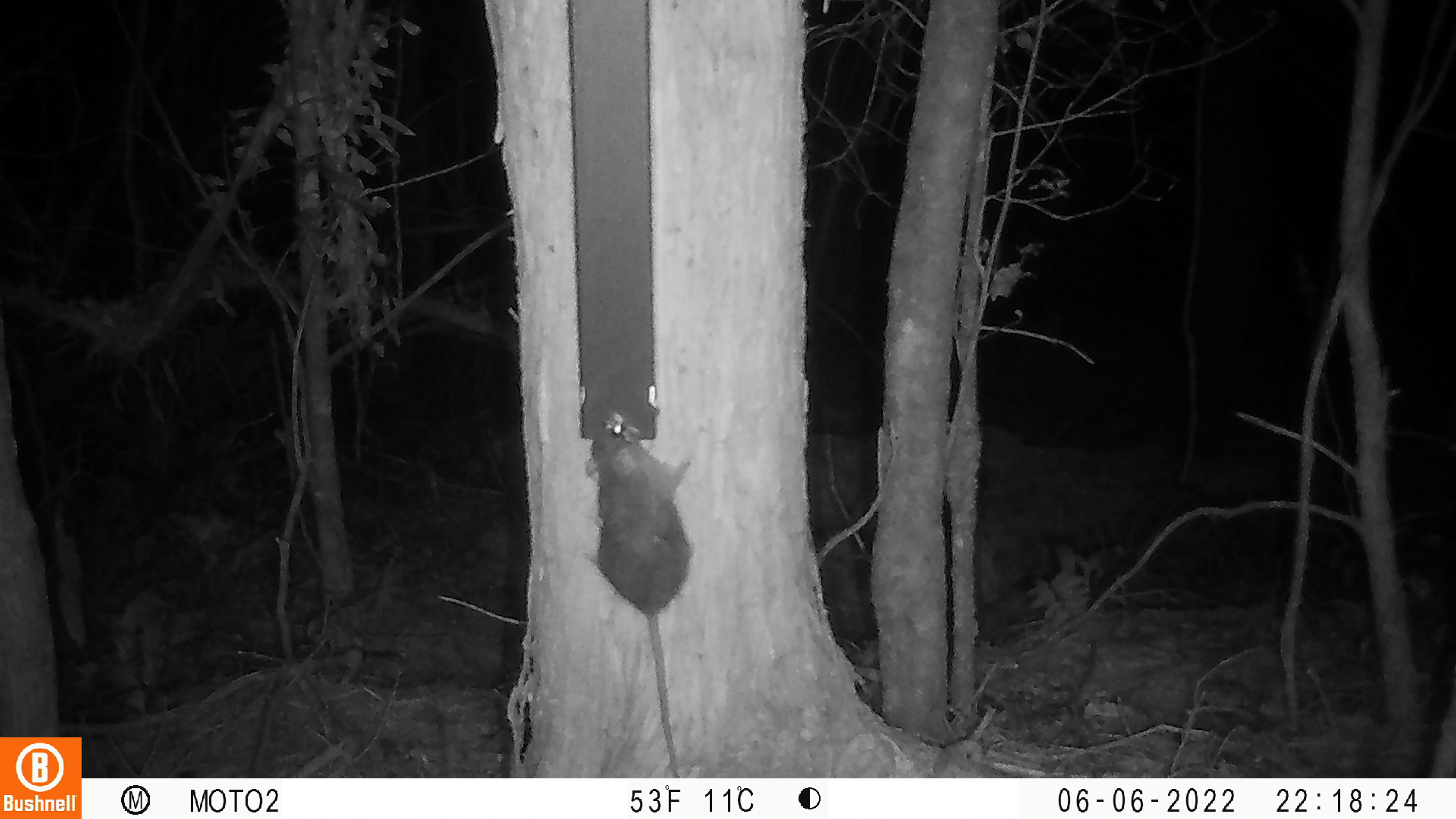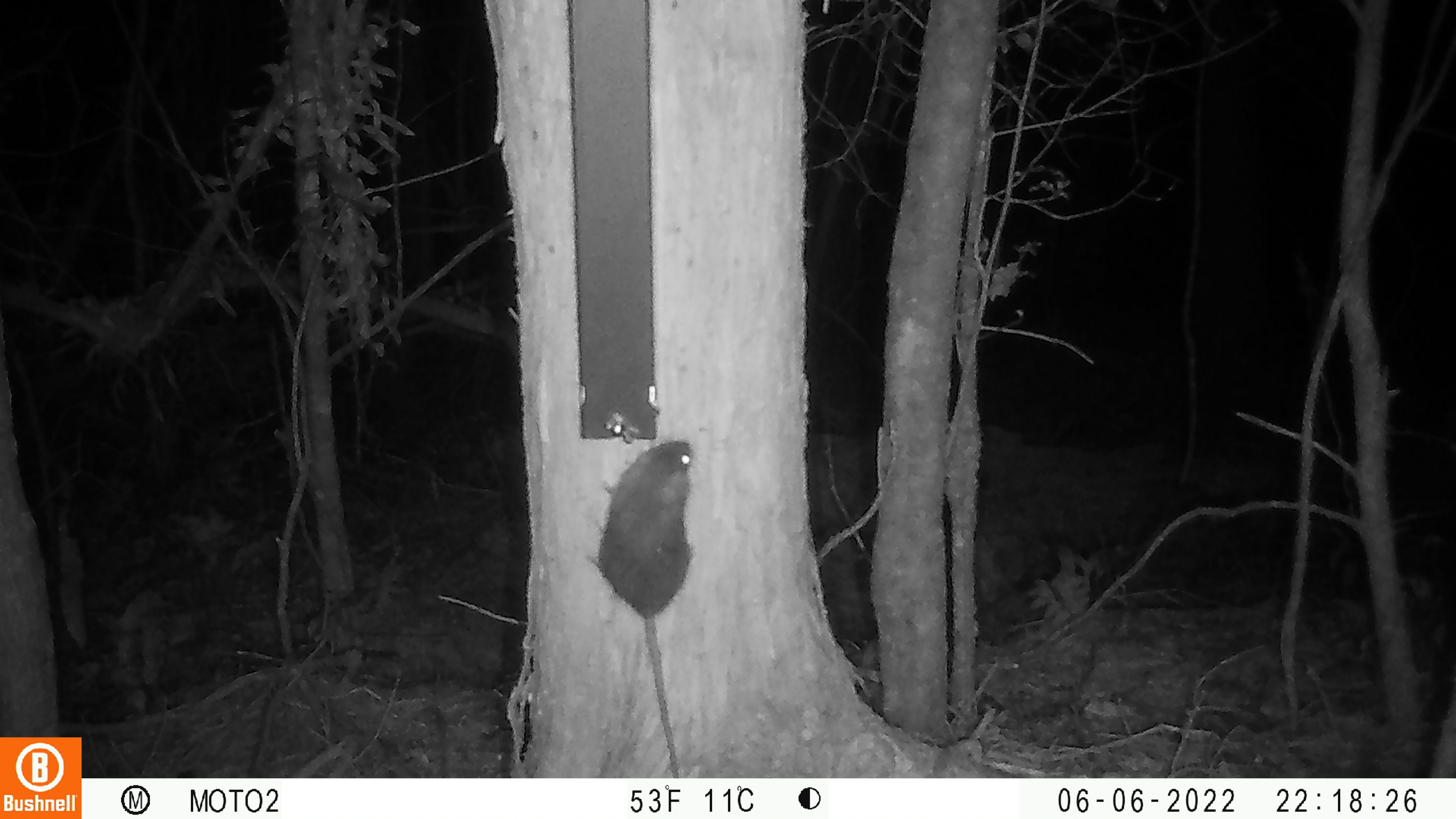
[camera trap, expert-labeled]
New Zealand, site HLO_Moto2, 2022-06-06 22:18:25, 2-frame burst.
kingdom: Animalia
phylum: Chordata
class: Mammalia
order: Rodentia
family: Muridae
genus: Rattus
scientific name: Rattus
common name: rat